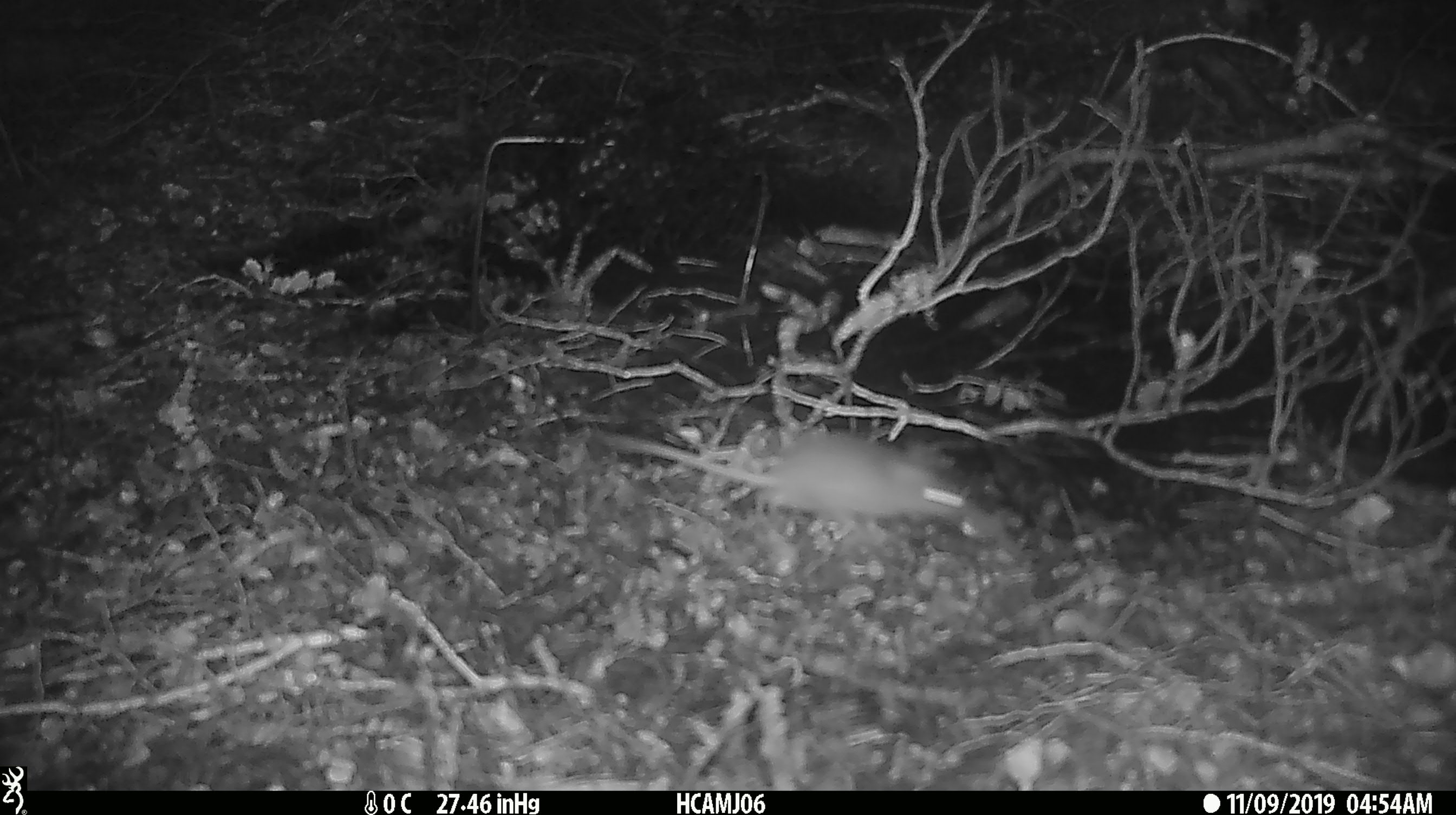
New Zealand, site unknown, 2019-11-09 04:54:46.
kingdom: Animalia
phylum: Chordata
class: Mammalia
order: Rodentia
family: Muridae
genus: Mus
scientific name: Mus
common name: mouse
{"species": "mouse (Mus)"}